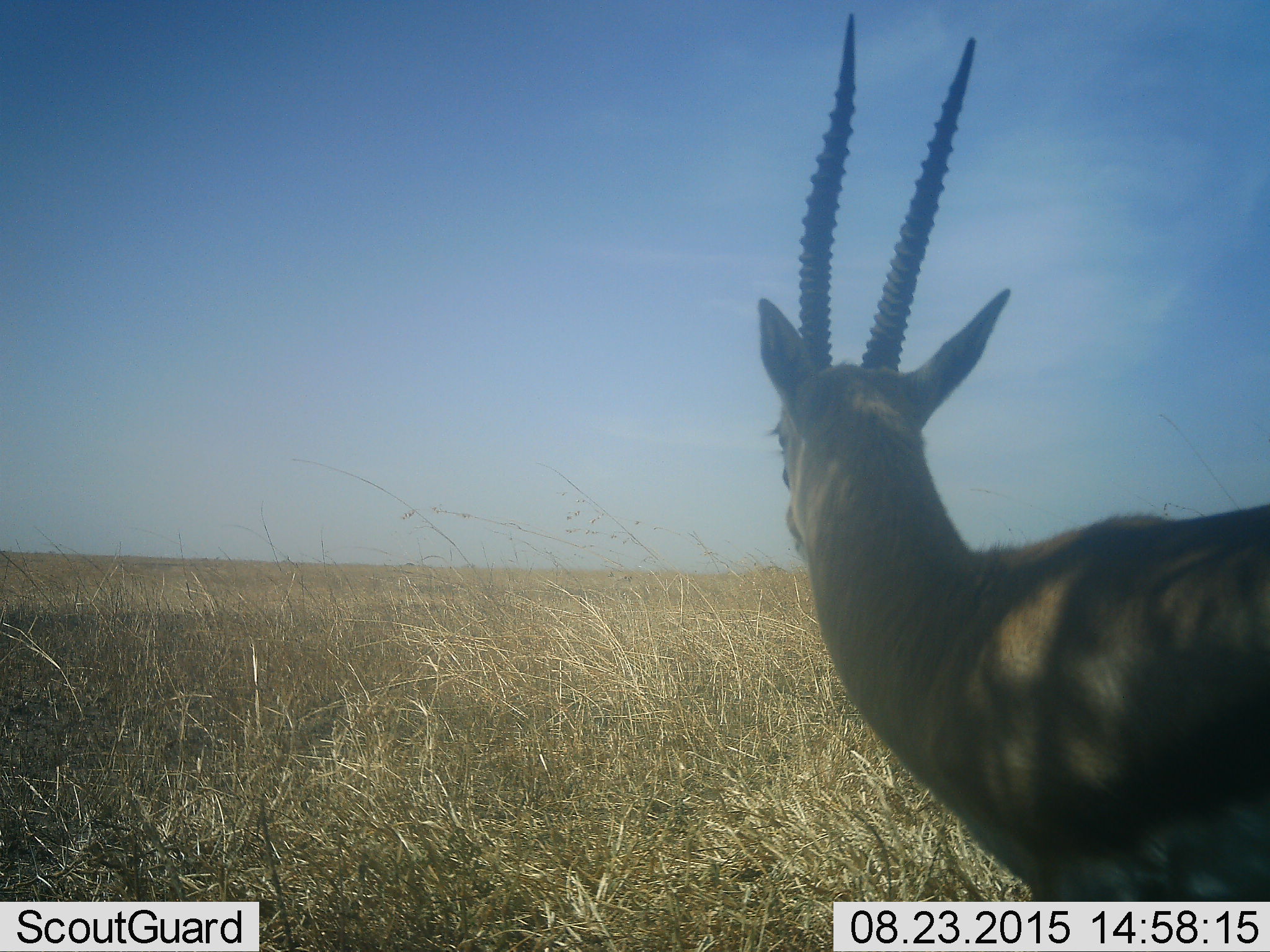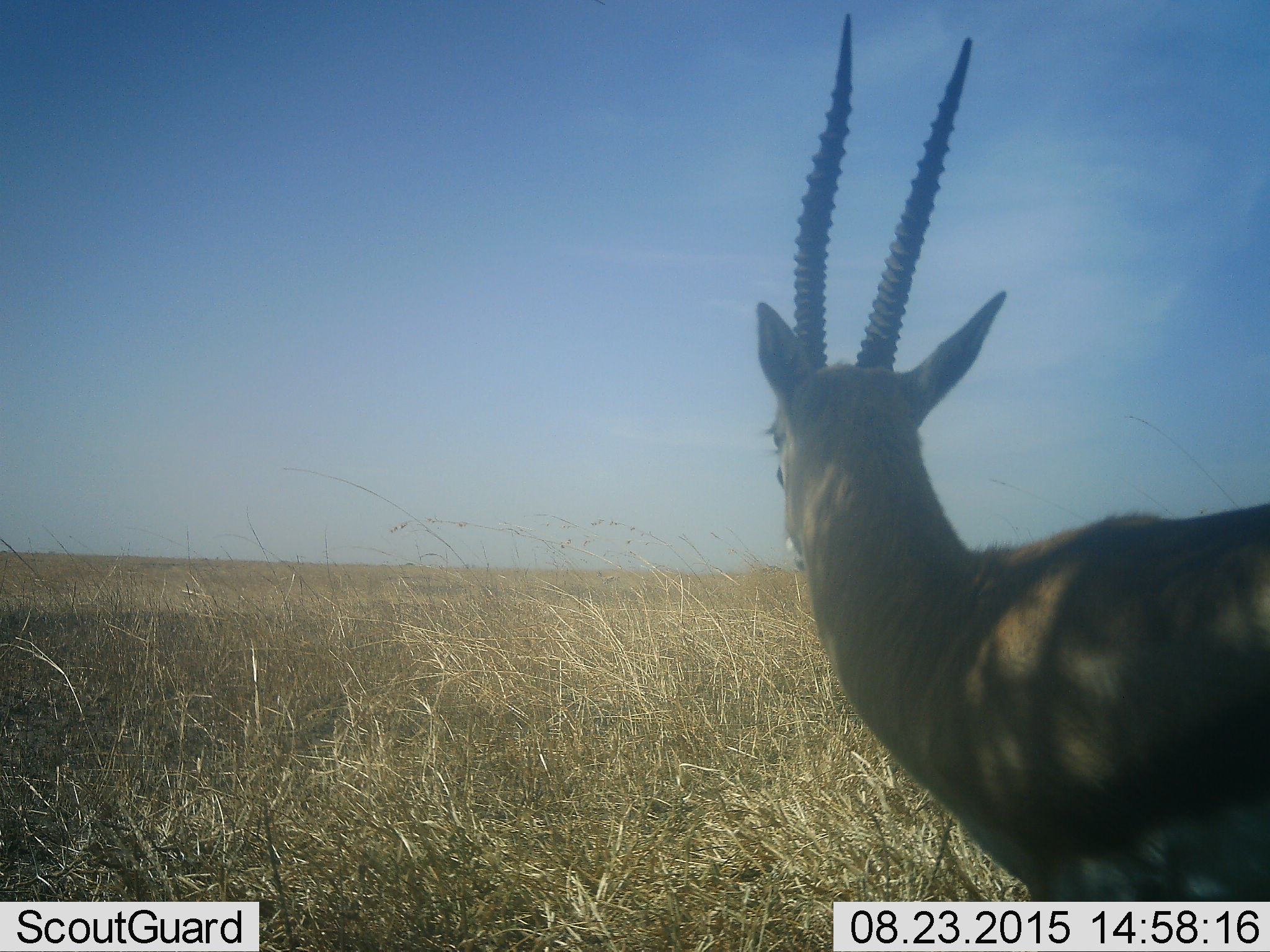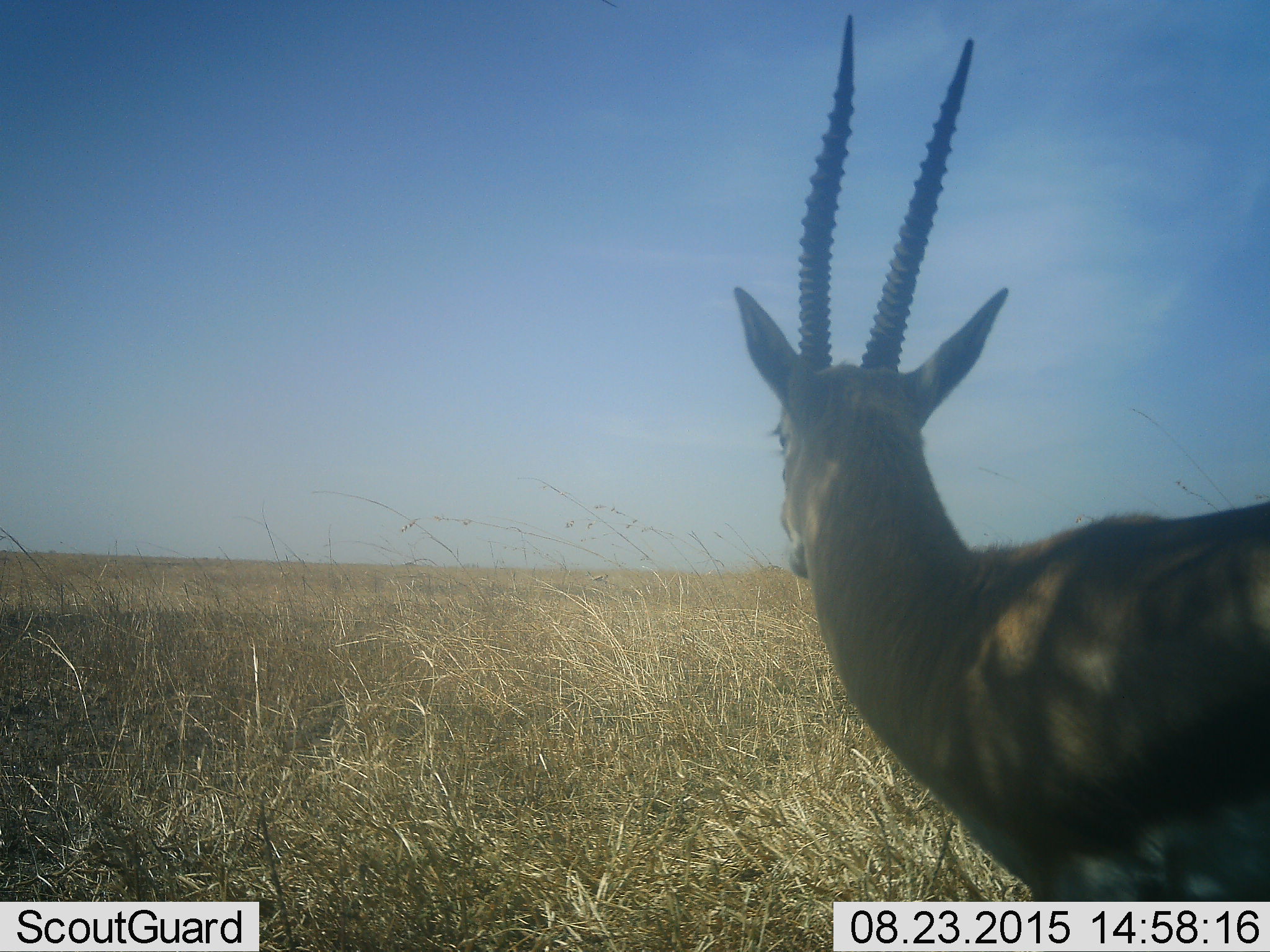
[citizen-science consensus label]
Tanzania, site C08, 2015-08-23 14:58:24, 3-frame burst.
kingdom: Animalia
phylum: Chordata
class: Mammalia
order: Artiodactyla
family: Bovidae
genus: Eudorcas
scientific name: Eudorcas thomsonii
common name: thomson's gazelle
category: gazellethomsons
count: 1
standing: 92%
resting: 15%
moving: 0%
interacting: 0%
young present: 0%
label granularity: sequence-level